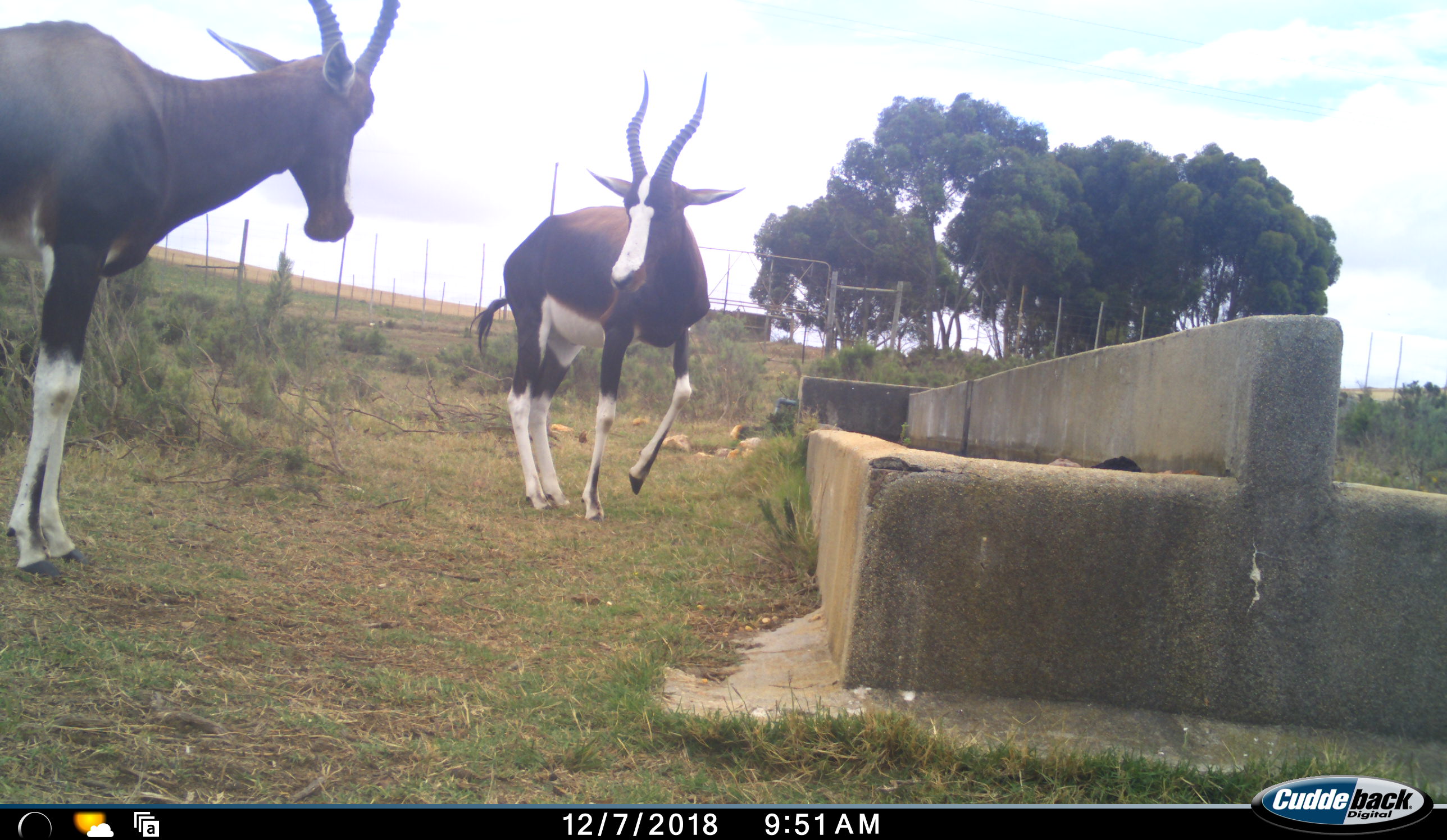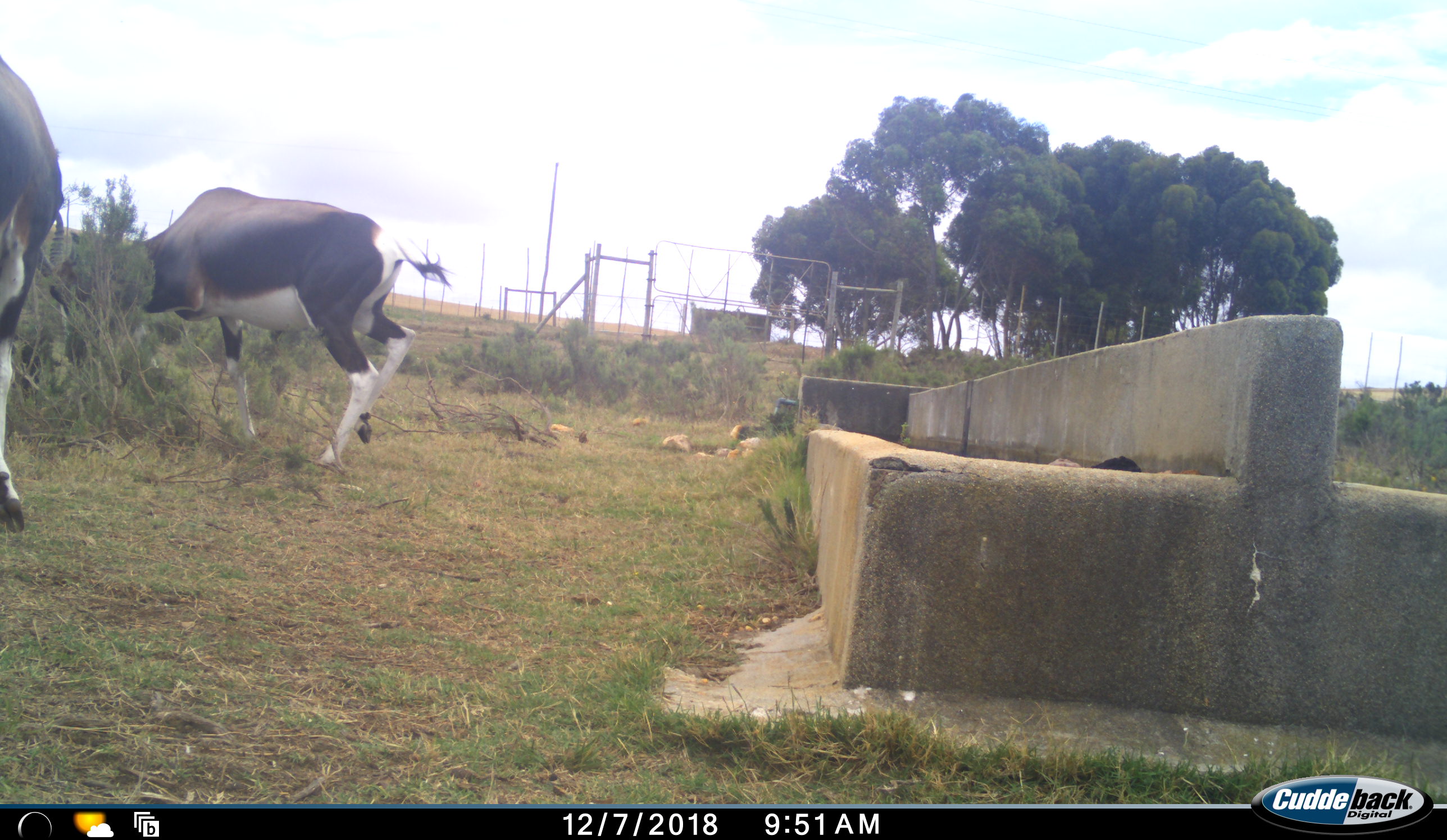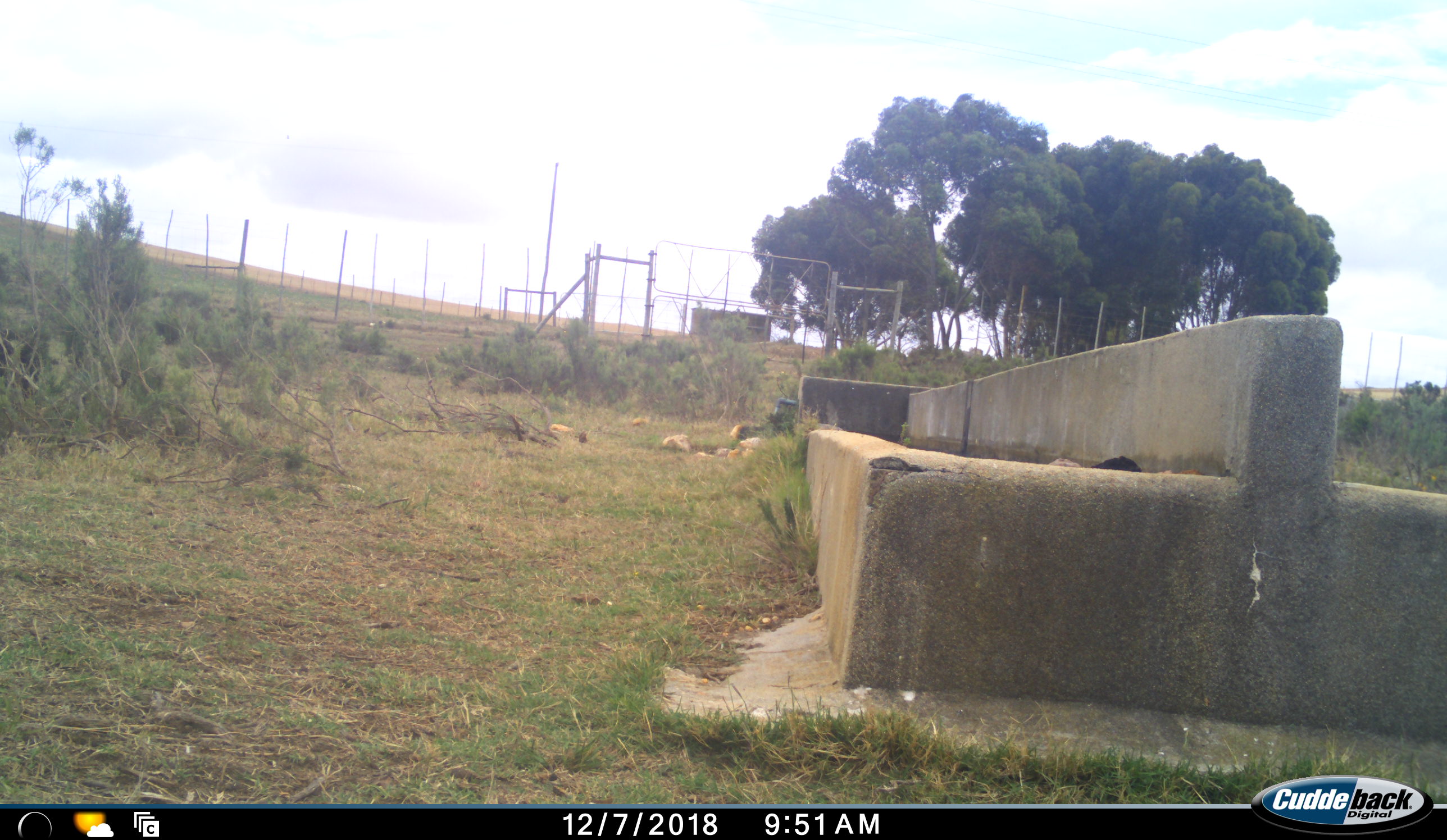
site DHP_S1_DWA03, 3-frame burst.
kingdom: Animalia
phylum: Chordata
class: Mammalia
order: Artiodactyla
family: Bovidae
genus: Damaliscus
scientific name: Damaliscus pygargus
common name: bontebok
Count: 2.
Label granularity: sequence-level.